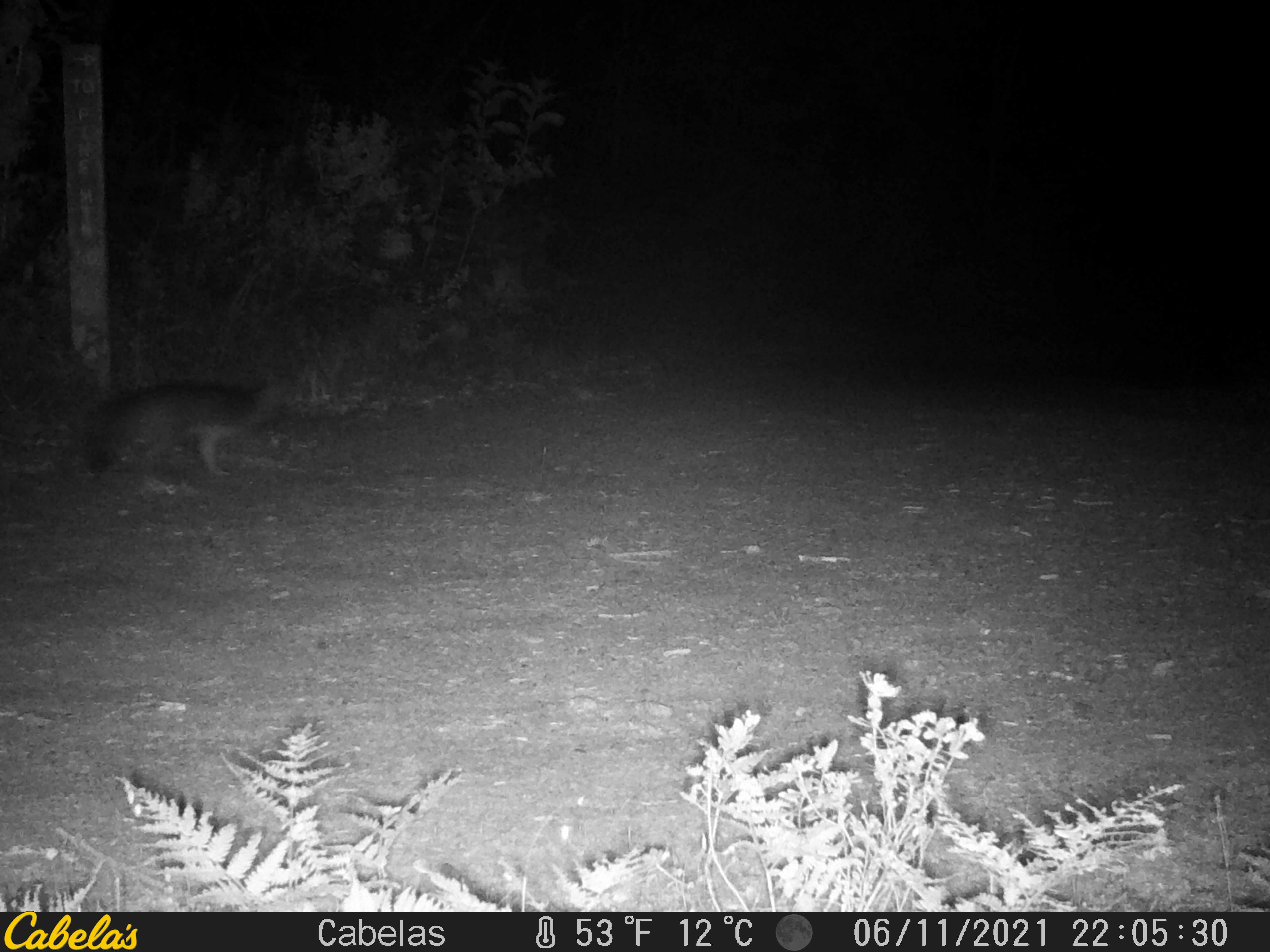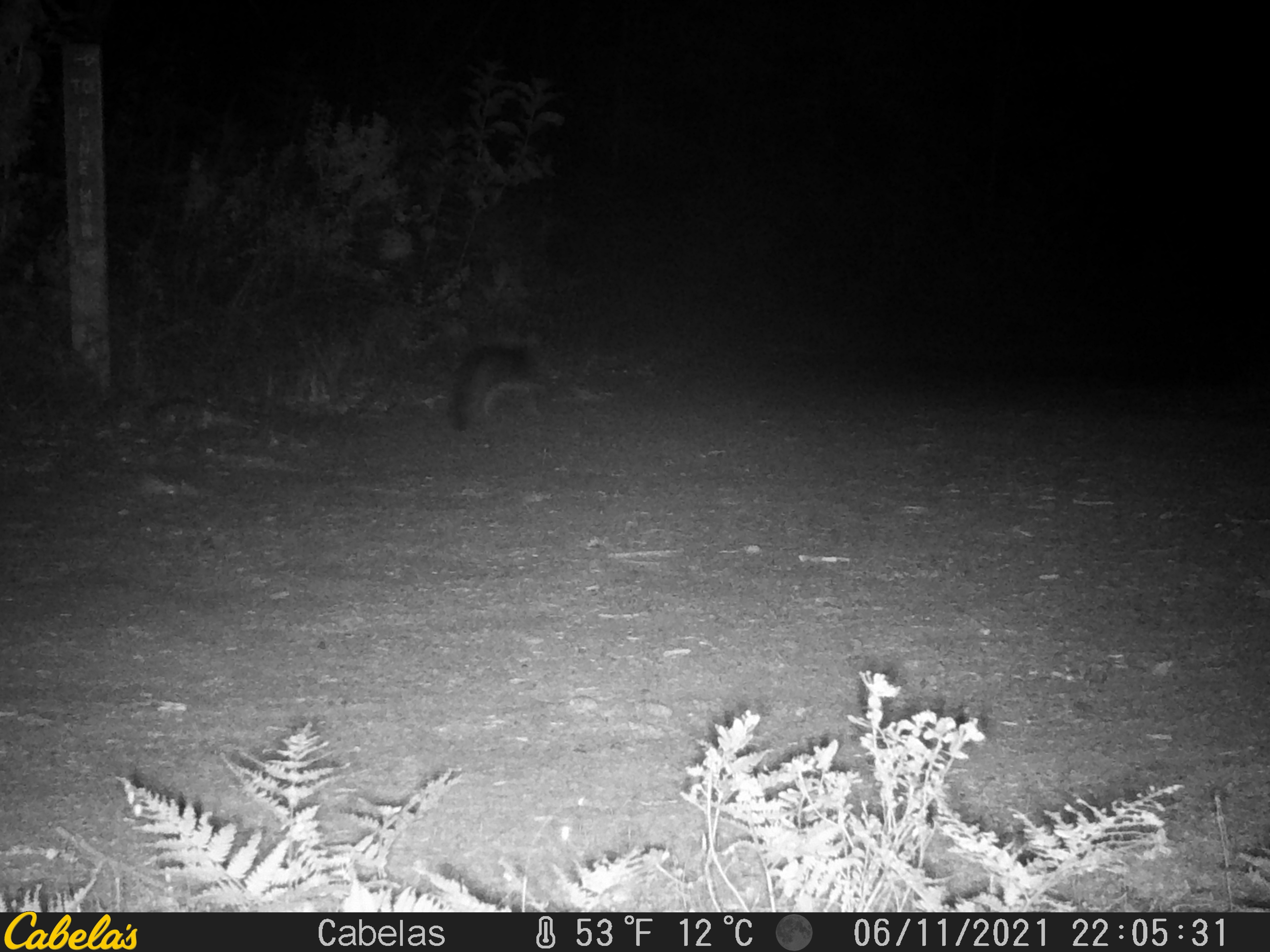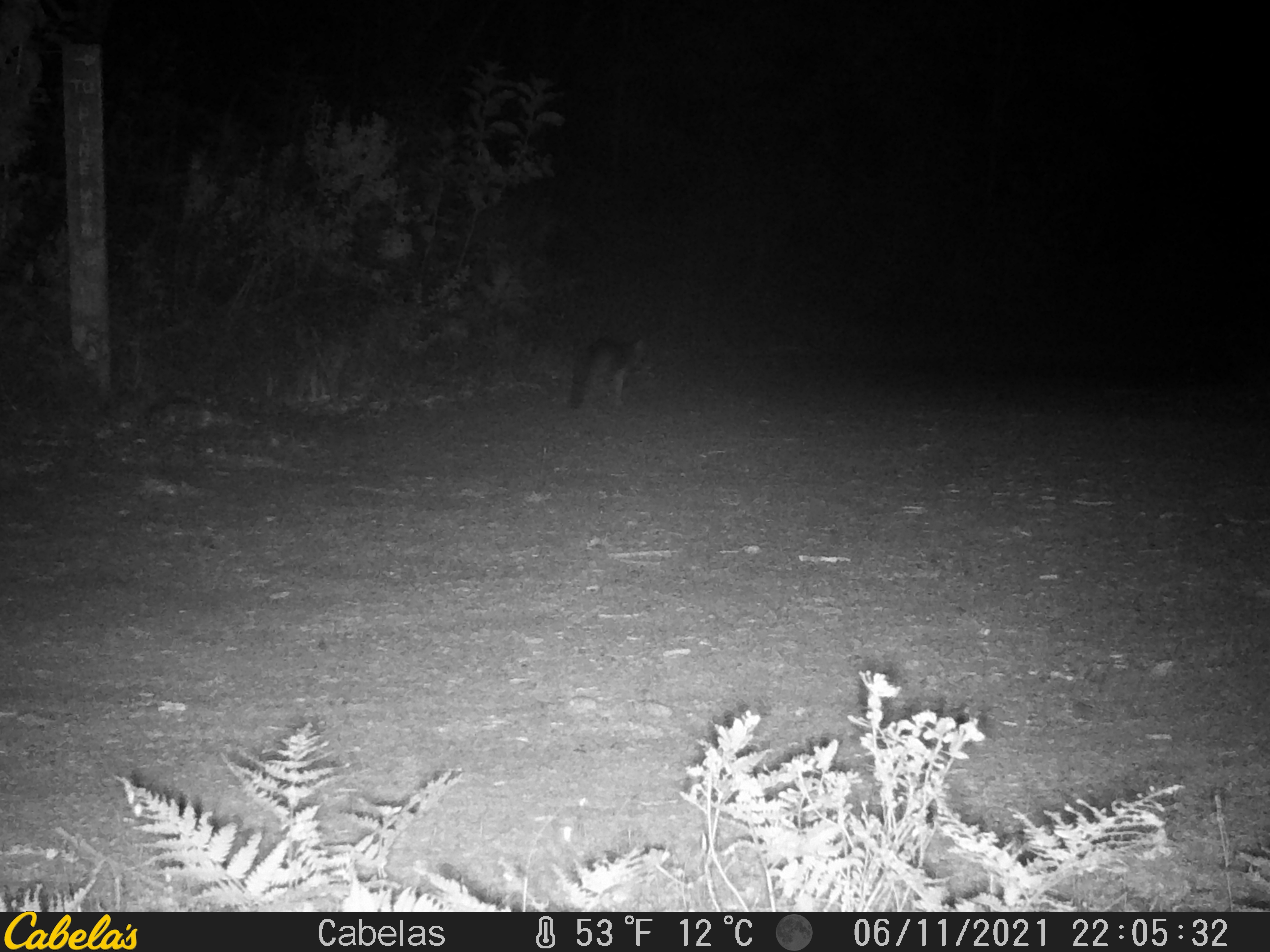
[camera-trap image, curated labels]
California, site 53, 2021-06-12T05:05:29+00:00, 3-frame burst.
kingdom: Animalia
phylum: Chordata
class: Mammalia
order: Carnivora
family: Canidae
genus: Urocyon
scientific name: Urocyon cinereoargenteus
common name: gray fox